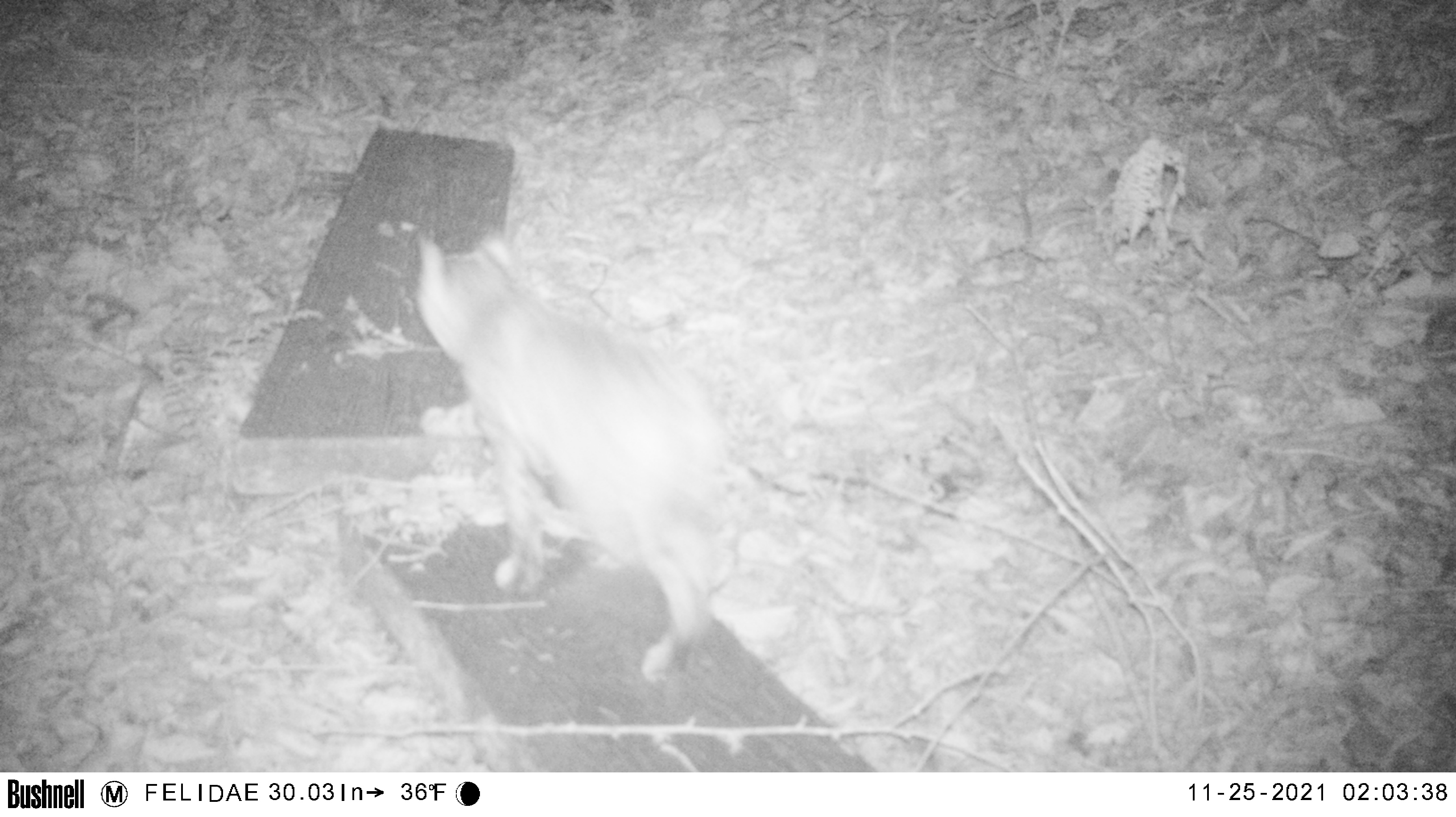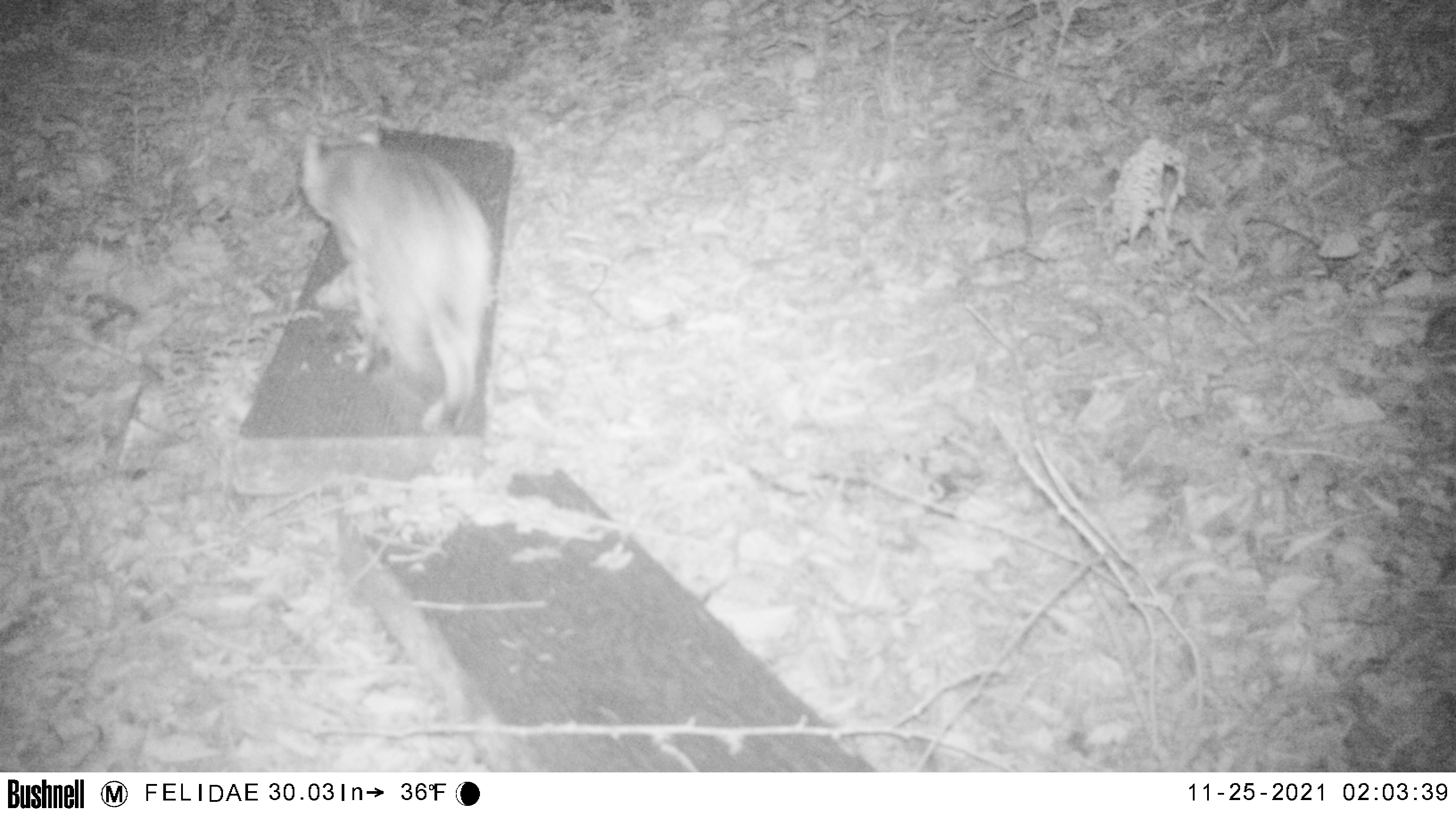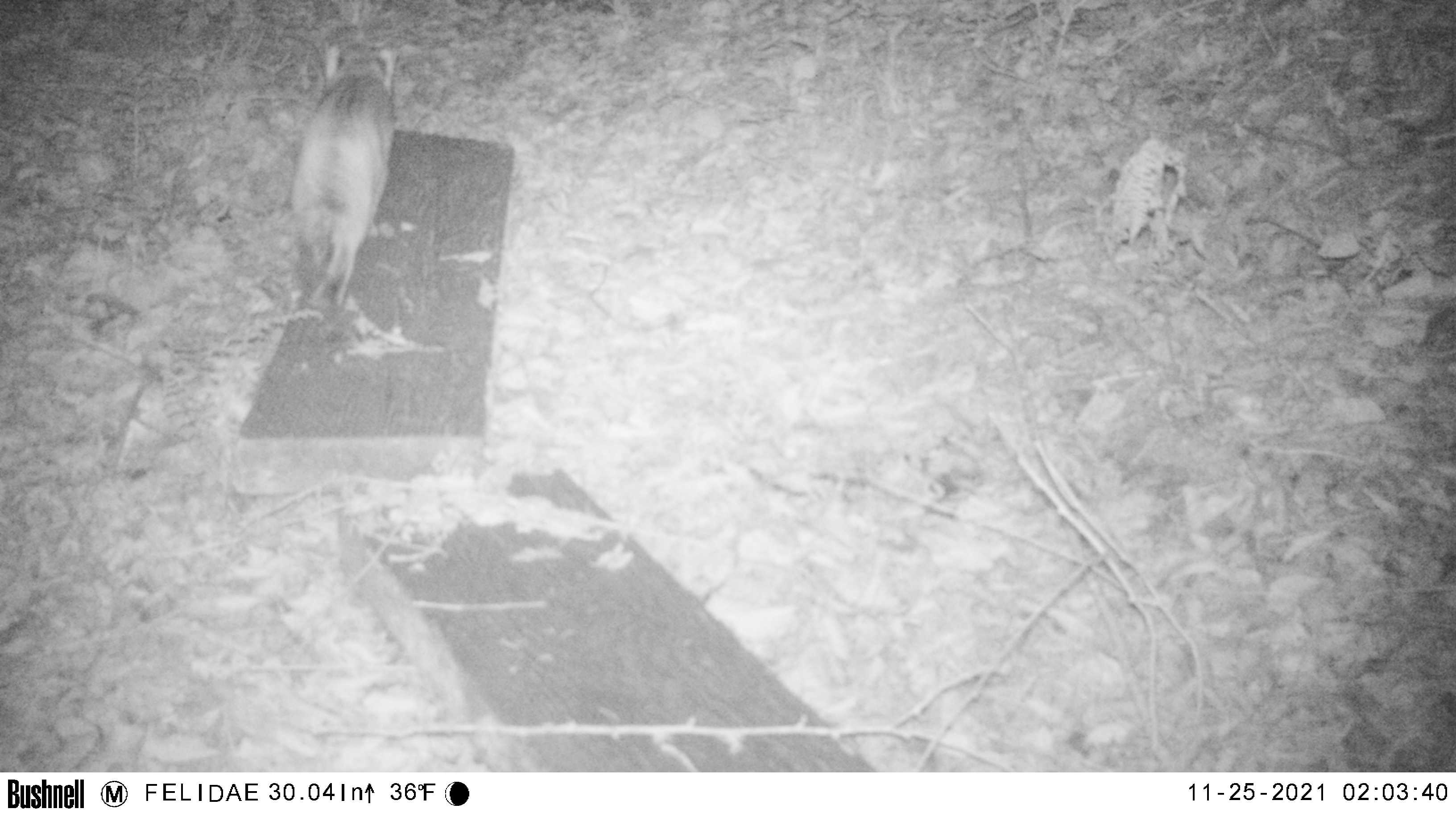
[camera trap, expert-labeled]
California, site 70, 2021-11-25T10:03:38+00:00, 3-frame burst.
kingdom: Animalia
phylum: Chordata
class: Mammalia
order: Carnivora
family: Felidae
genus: Lynx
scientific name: Lynx rufus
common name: bobcat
Bobcat (Lynx rufus).